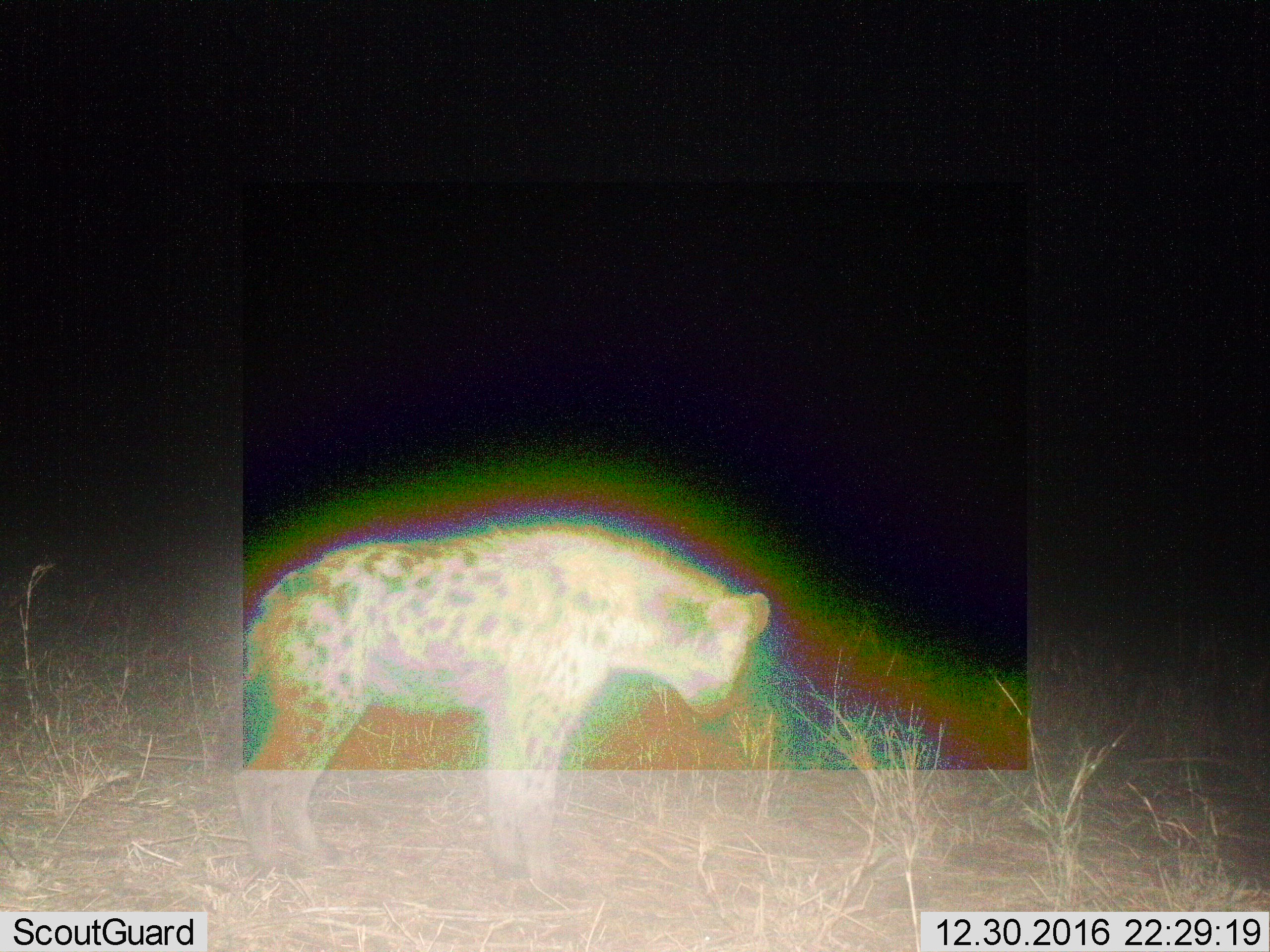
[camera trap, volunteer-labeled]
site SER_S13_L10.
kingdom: Animalia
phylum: Chordata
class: Mammalia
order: Carnivora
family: Hyaenidae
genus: Crocuta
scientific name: Crocuta crocuta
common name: spotted hyena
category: hyenaspotted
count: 1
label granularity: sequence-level